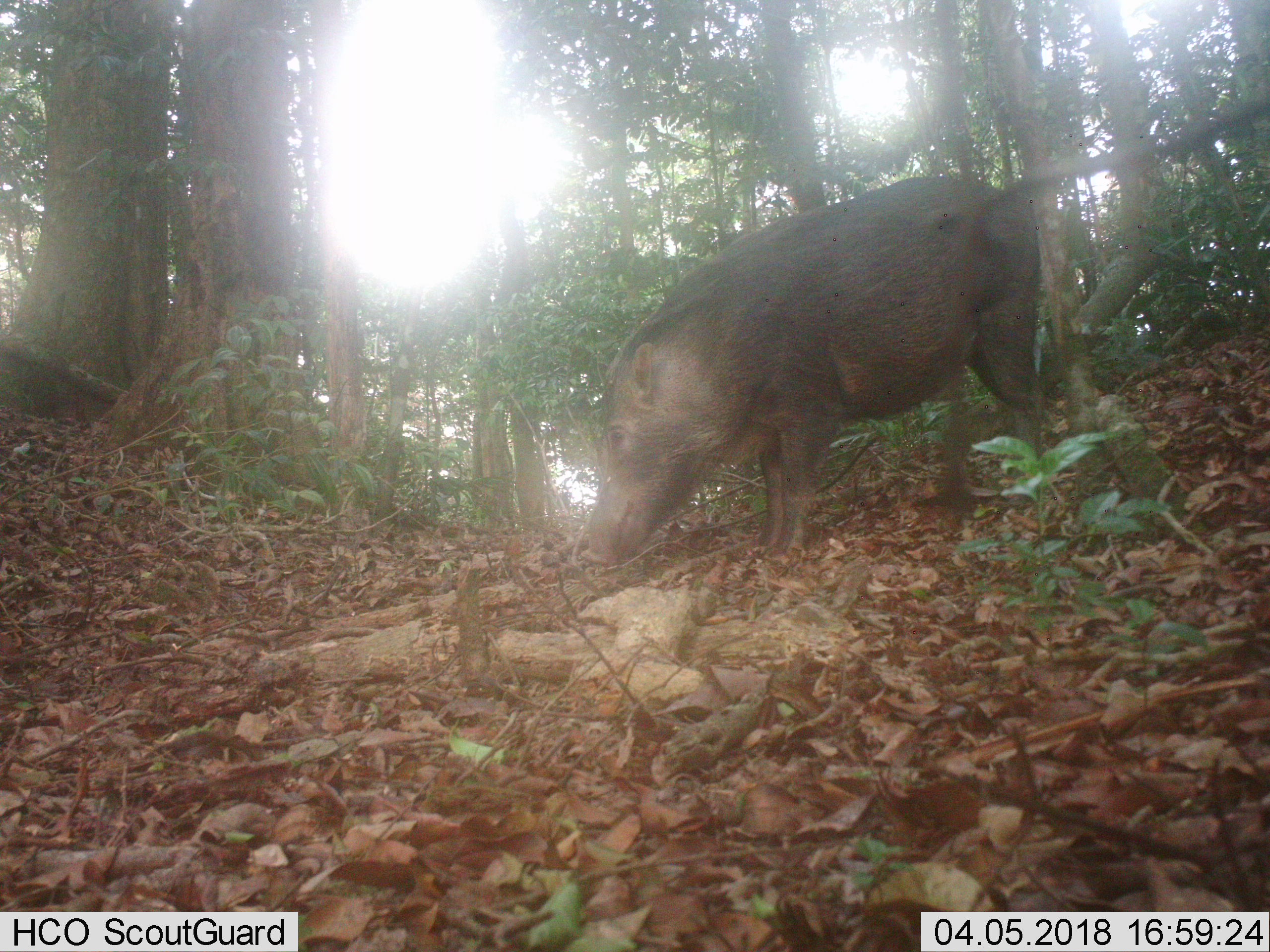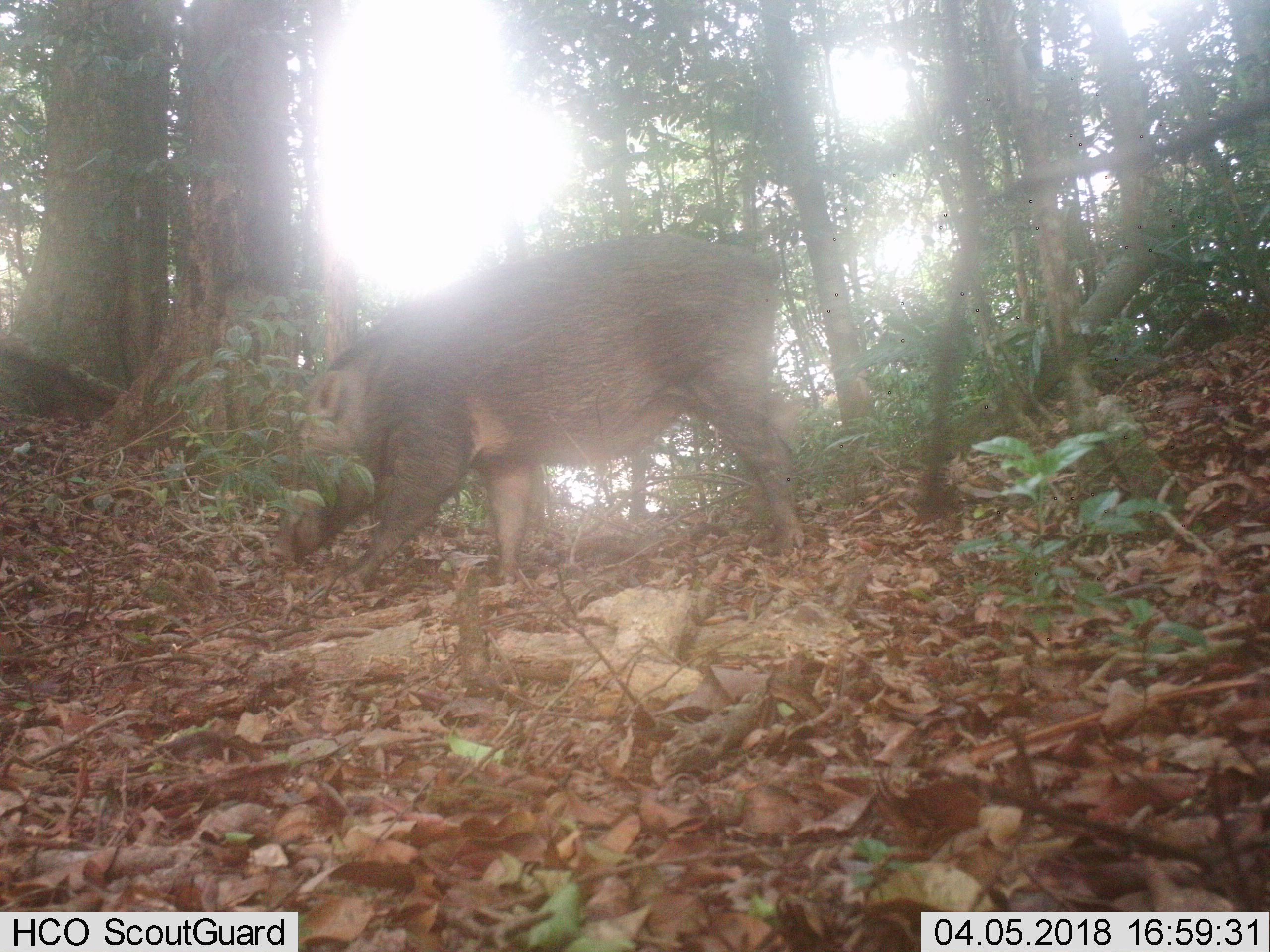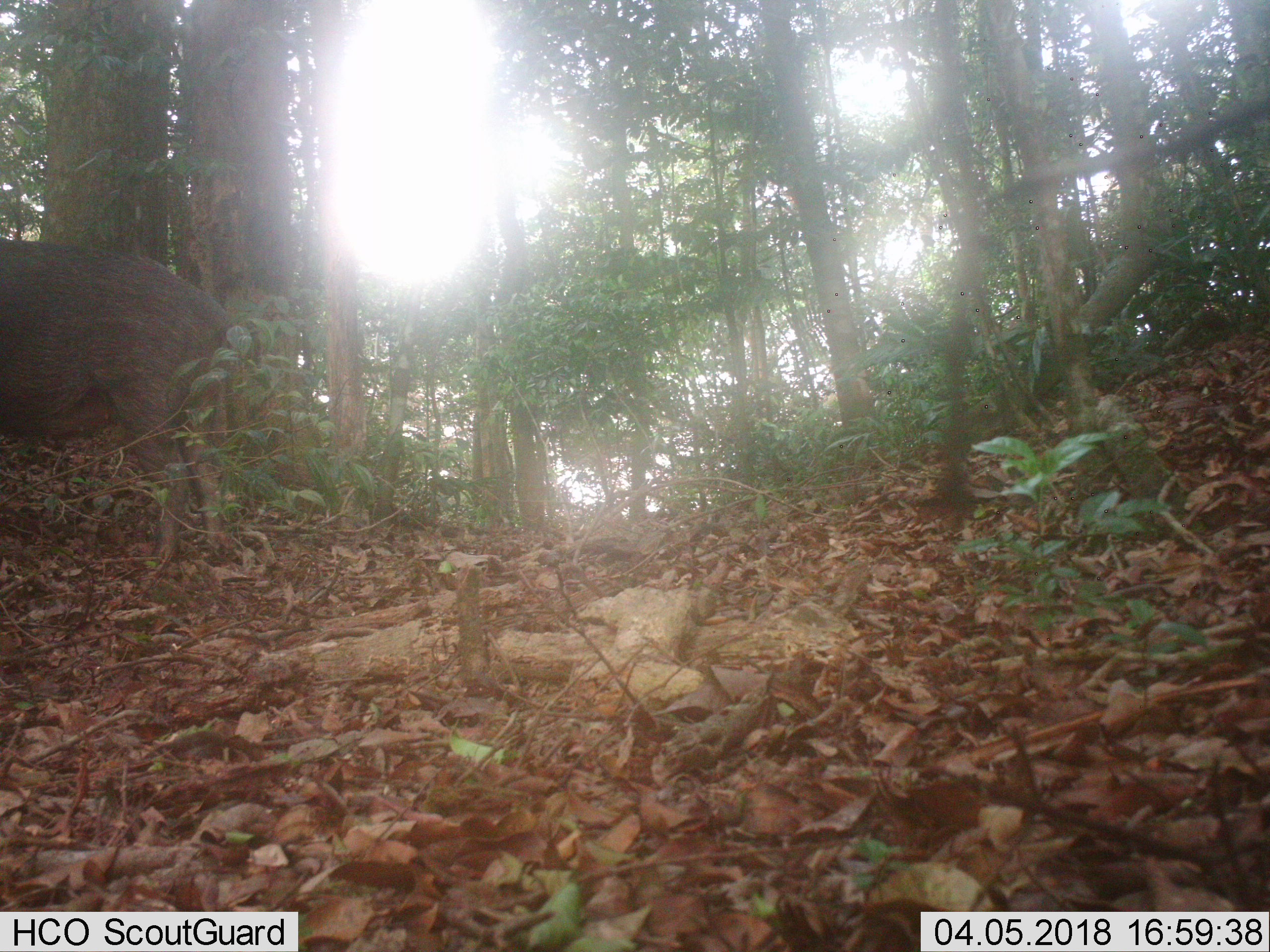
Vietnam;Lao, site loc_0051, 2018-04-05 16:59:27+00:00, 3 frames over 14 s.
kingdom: Animalia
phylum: Chordata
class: Mammalia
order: Artiodactyla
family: Suidae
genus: Sus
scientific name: Sus scrofa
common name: eurasian wild pig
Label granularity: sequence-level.